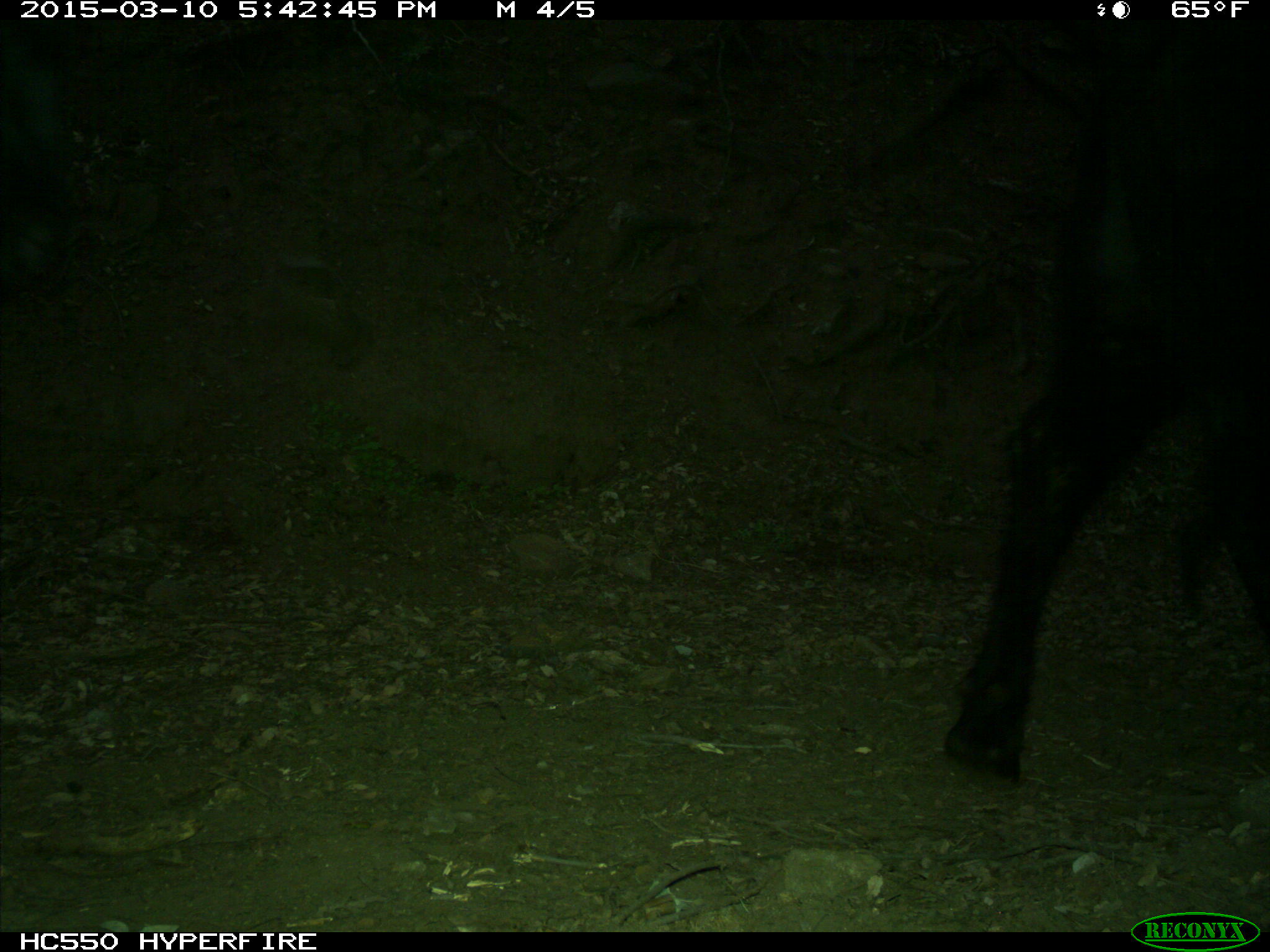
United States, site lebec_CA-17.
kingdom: Animalia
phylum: Chordata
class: Mammalia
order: Artiodactyla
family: Bovidae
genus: Bos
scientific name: Bos taurus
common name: domestic cow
Bos taurus (domestic cow).